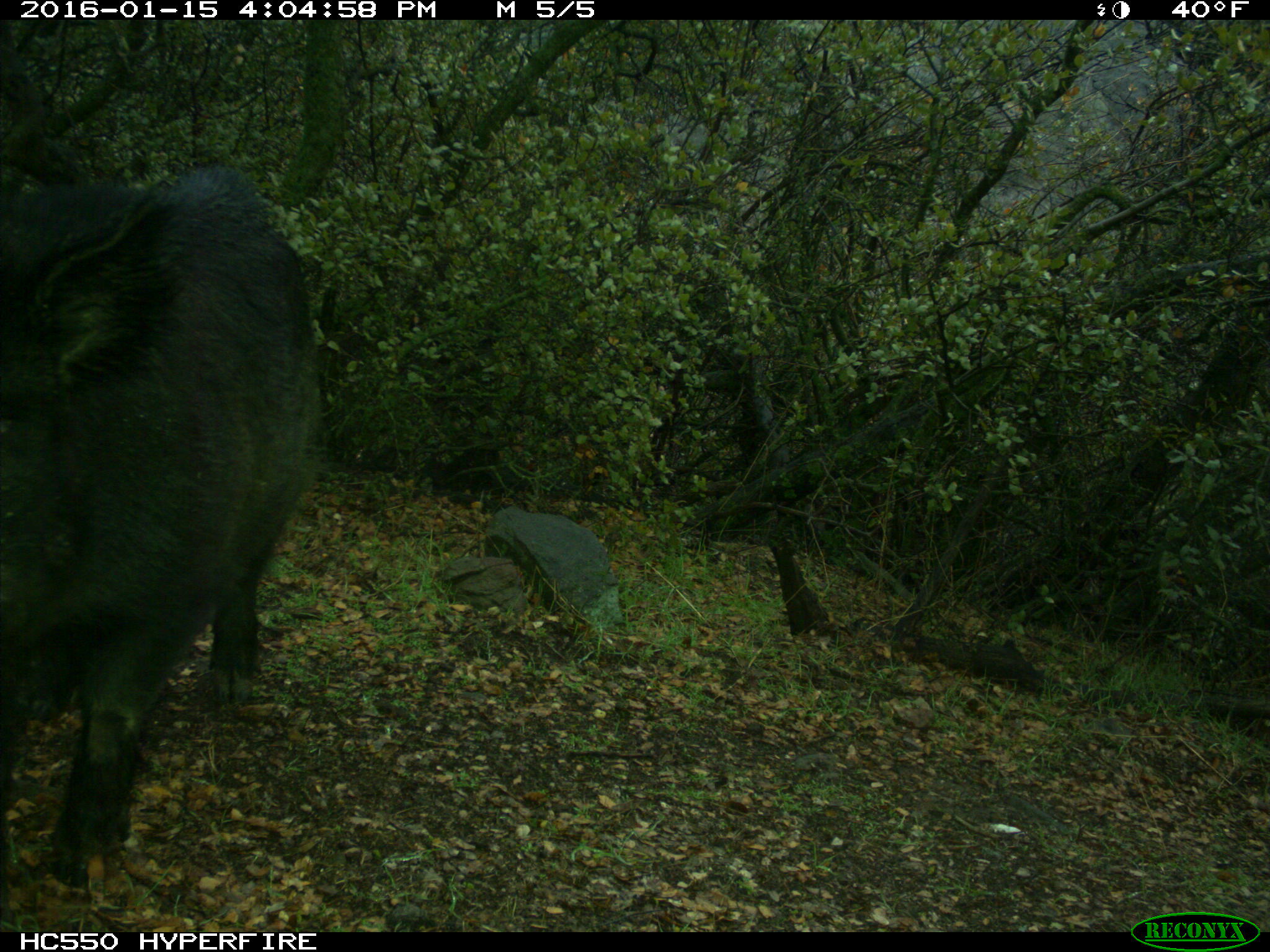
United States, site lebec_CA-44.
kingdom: Animalia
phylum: Chordata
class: Mammalia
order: Artiodactyla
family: Suidae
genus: Sus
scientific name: Sus scrofa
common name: wild boar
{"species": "Sus scrofa (wild boar)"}